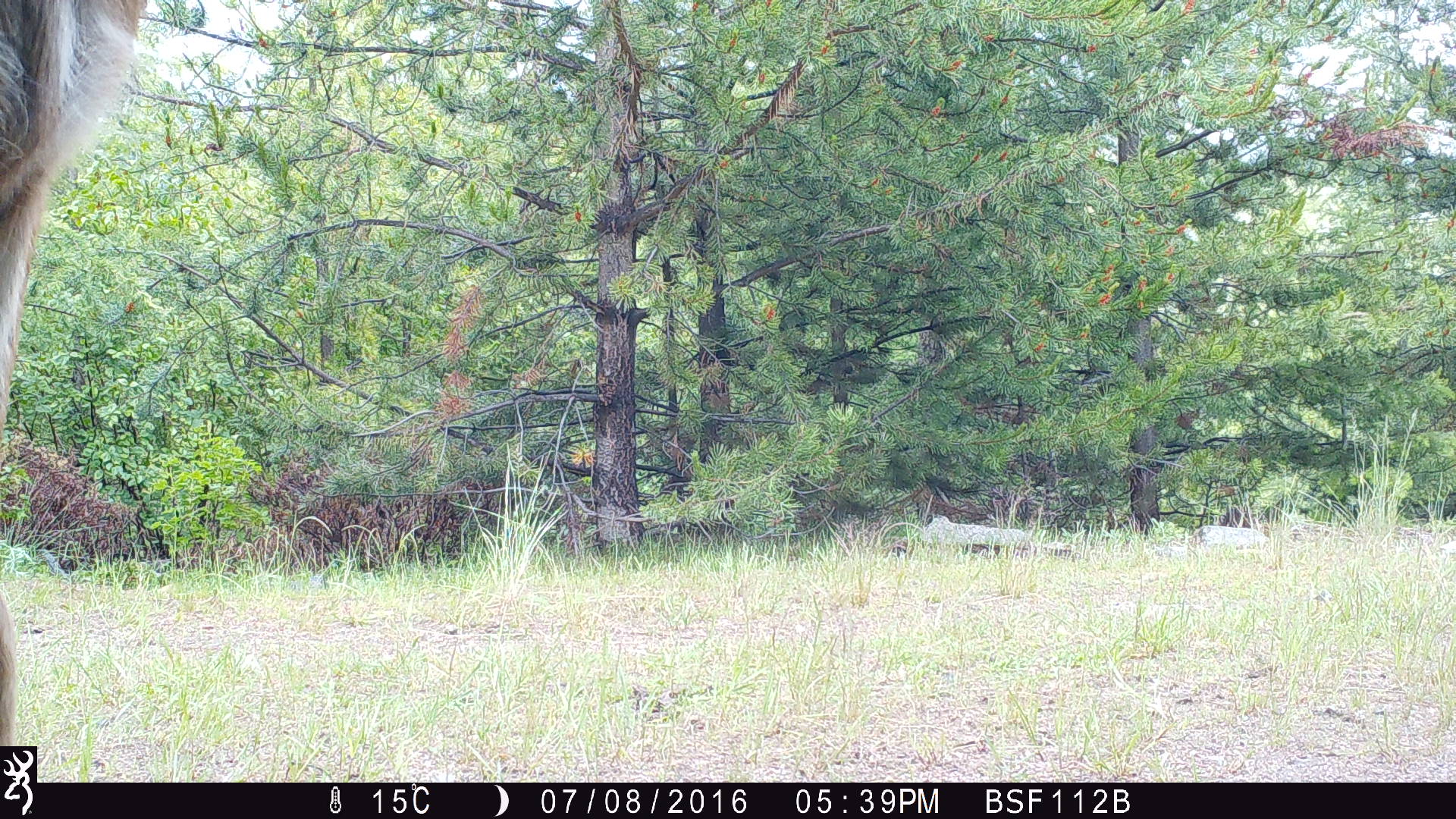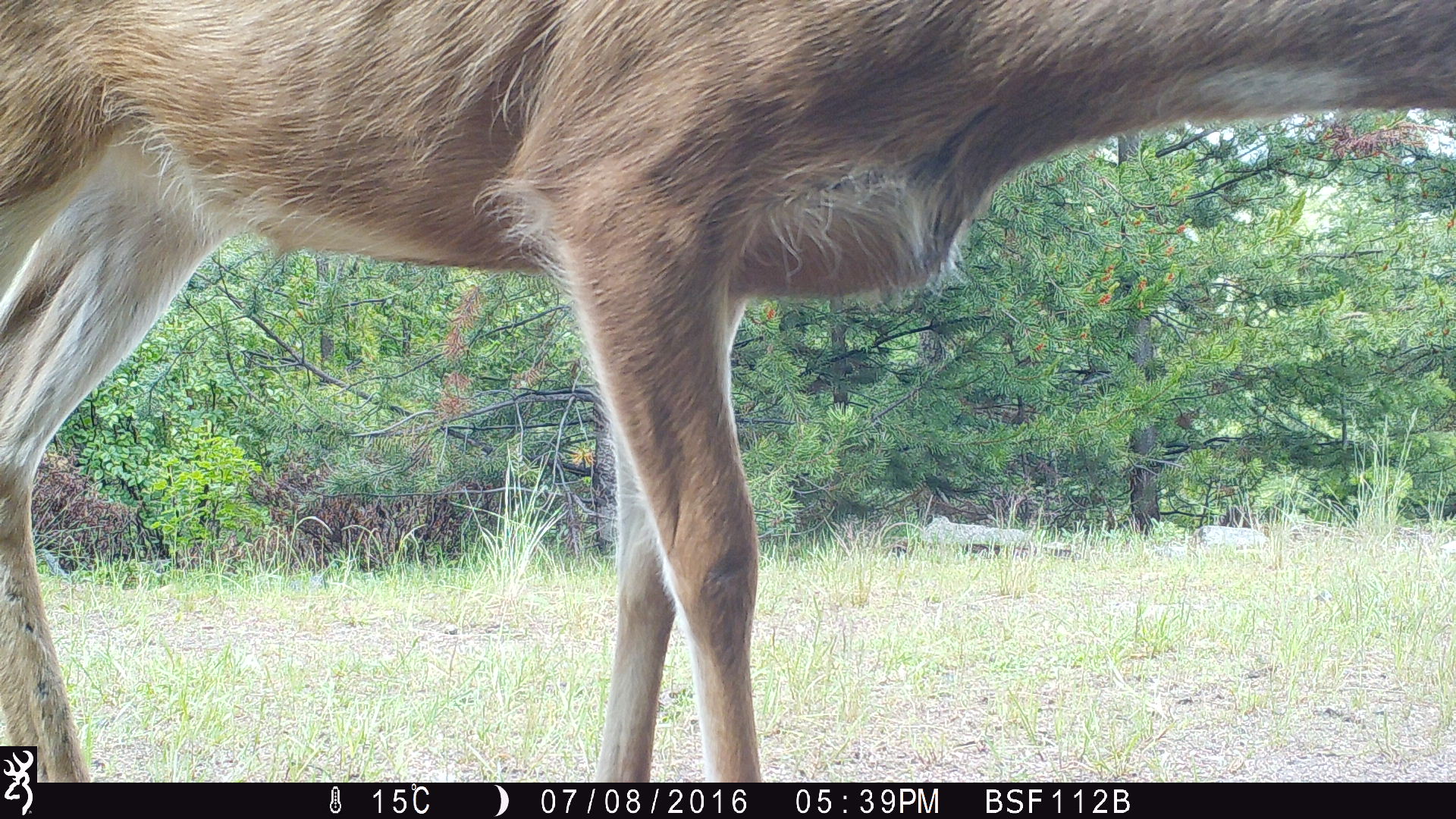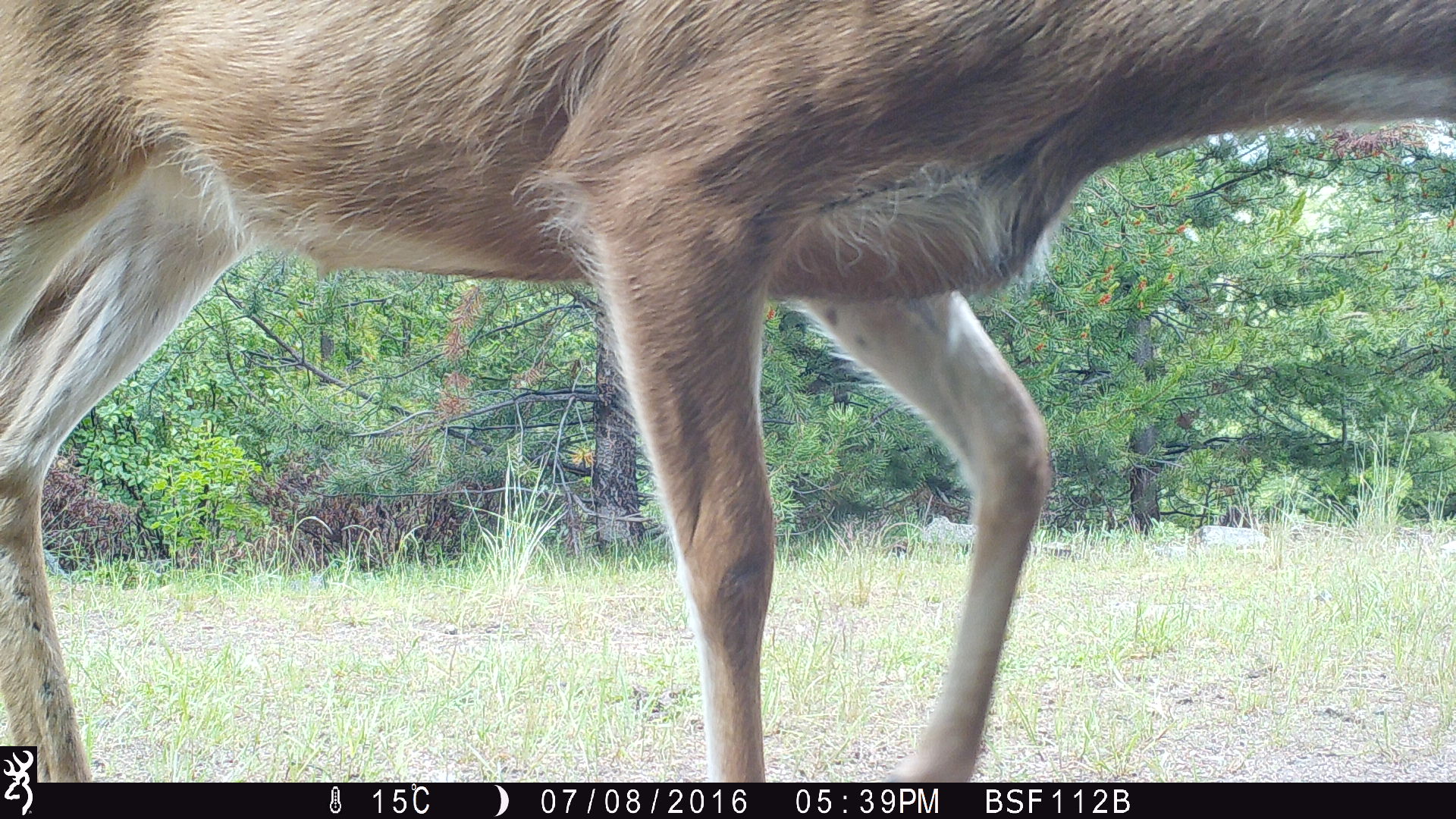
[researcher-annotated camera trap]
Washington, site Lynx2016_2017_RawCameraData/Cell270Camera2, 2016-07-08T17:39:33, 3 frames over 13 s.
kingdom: Animalia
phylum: Chordata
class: Mammalia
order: Artiodactyla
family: Cervidae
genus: Odocoileus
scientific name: Odocoileus hemionus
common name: mule deer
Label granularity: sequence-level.